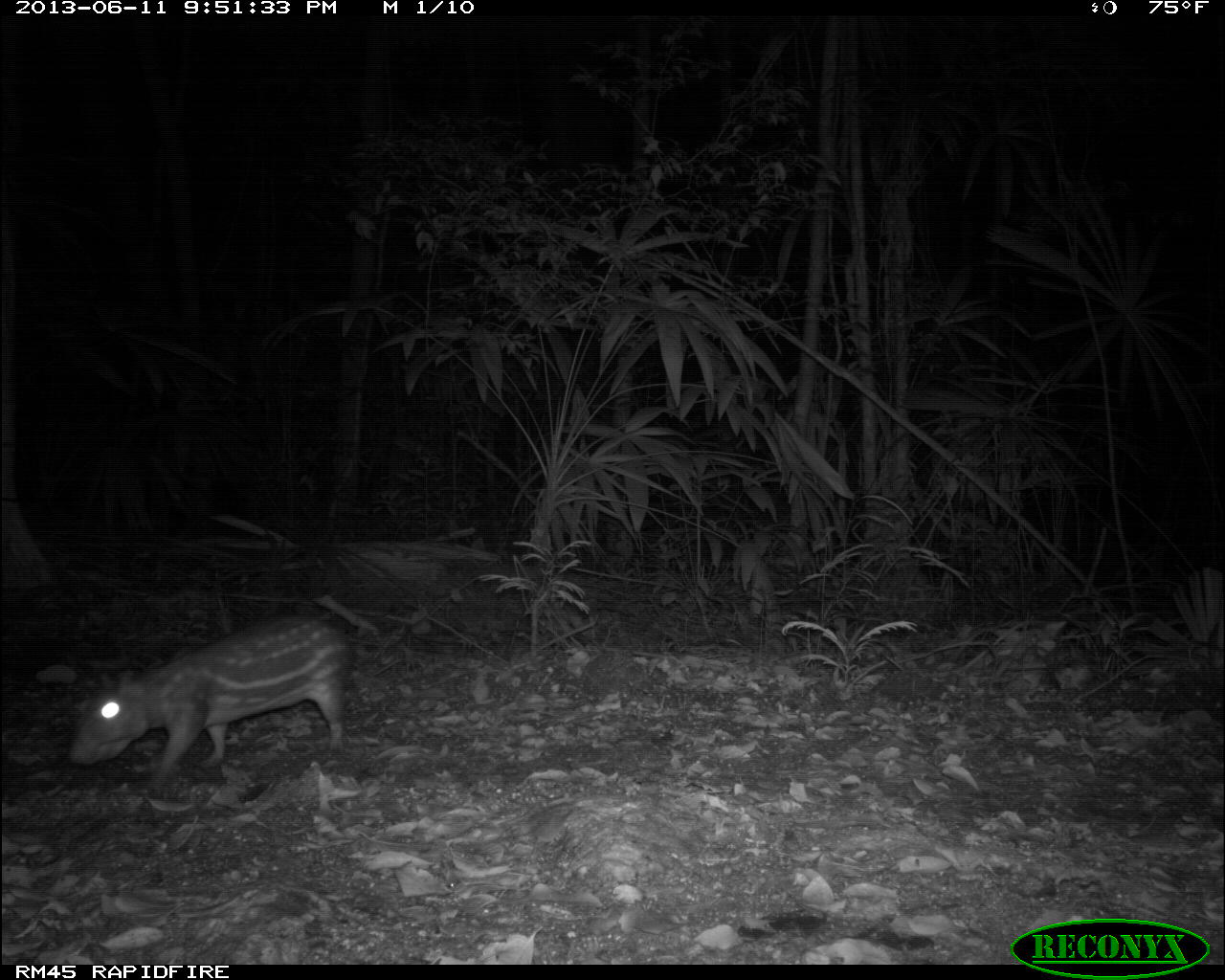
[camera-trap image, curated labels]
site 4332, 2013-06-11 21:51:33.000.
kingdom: Animalia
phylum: Chordata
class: Mammalia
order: Rodentia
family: Cuniculidae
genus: Cuniculus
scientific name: Cuniculus paca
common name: lowland paca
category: agouti paca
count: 1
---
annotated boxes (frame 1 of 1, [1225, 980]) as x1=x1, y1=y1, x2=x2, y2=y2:
agouti paca: x1=68, y1=616, x2=351, y2=789